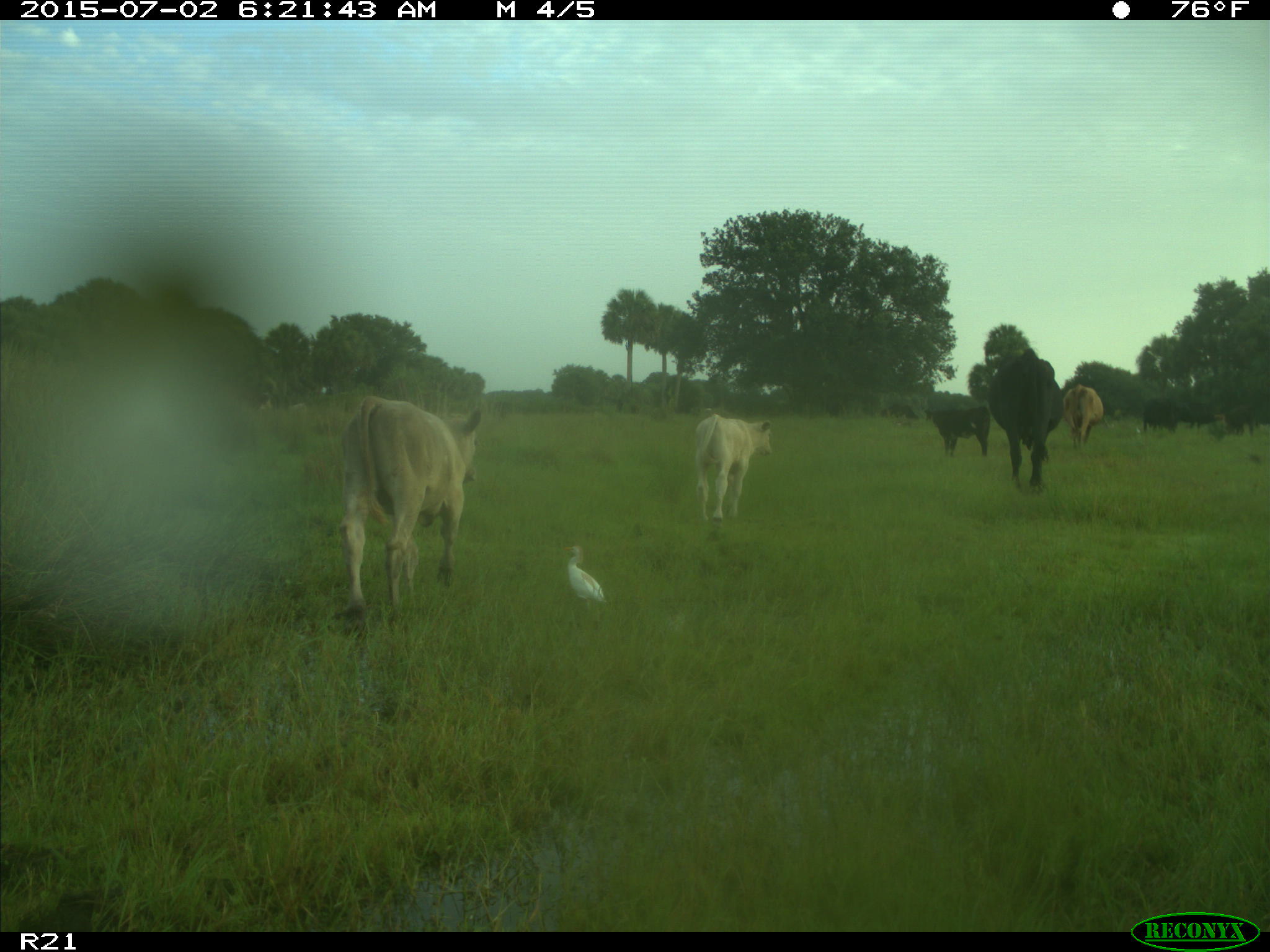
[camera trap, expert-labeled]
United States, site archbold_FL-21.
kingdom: Animalia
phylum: Chordata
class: Mammalia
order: Artiodactyla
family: Bovidae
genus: Bos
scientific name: Bos taurus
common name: domestic cow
Bos taurus (domestic cow).